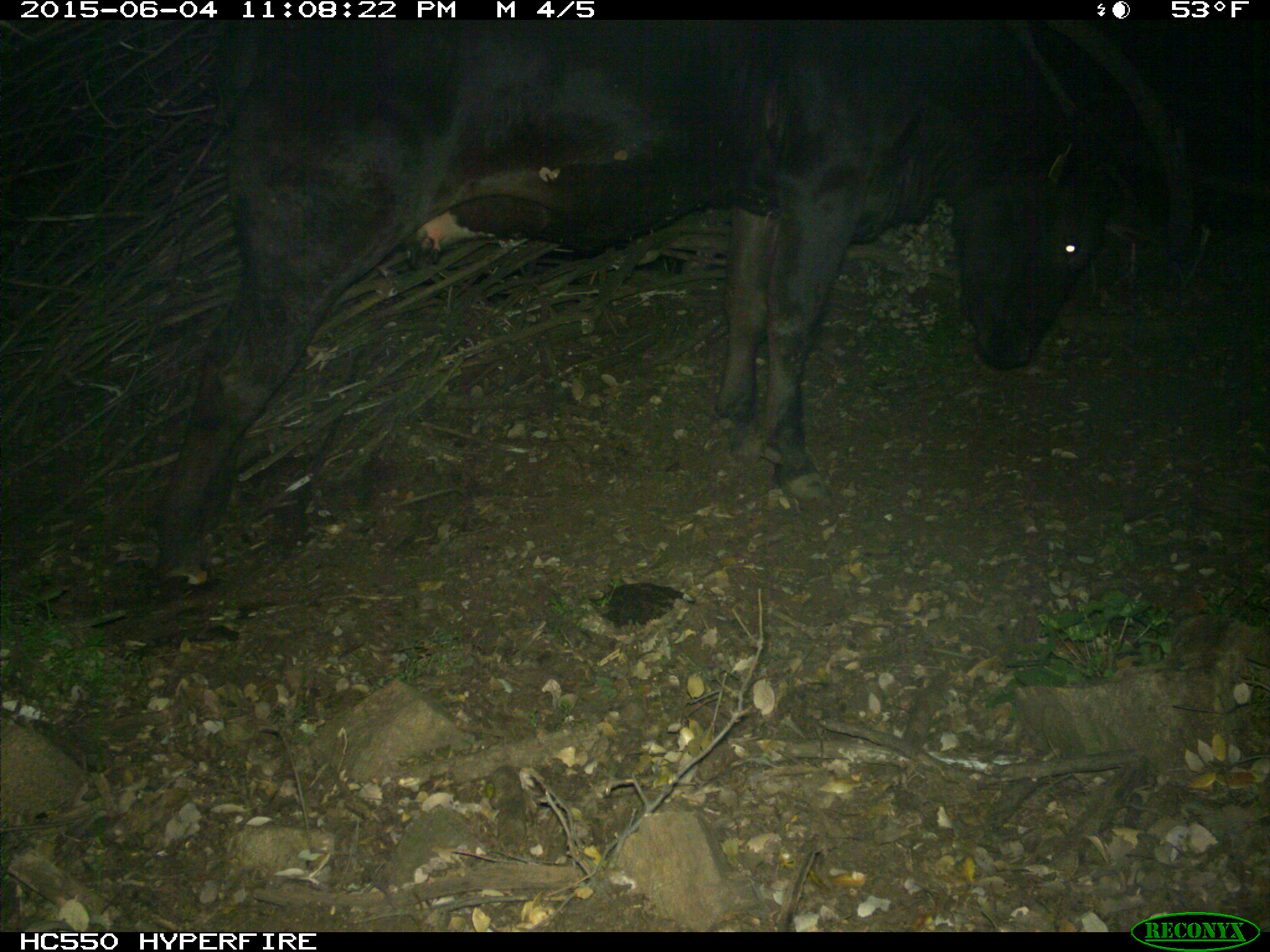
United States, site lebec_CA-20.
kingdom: Animalia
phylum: Chordata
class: Mammalia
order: Artiodactyla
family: Bovidae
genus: Bos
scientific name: Bos taurus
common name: domestic cow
Bos taurus (domestic cow).